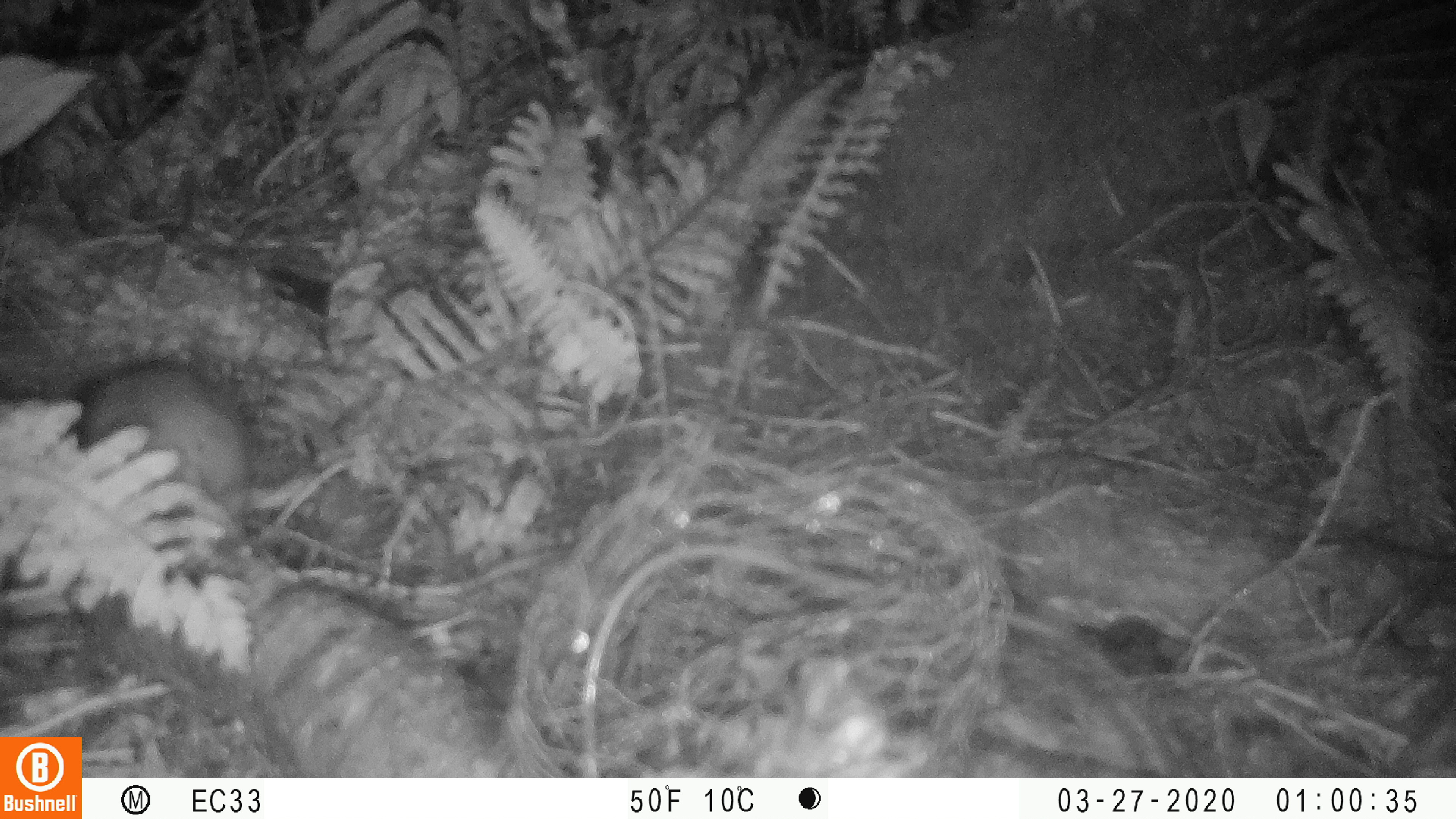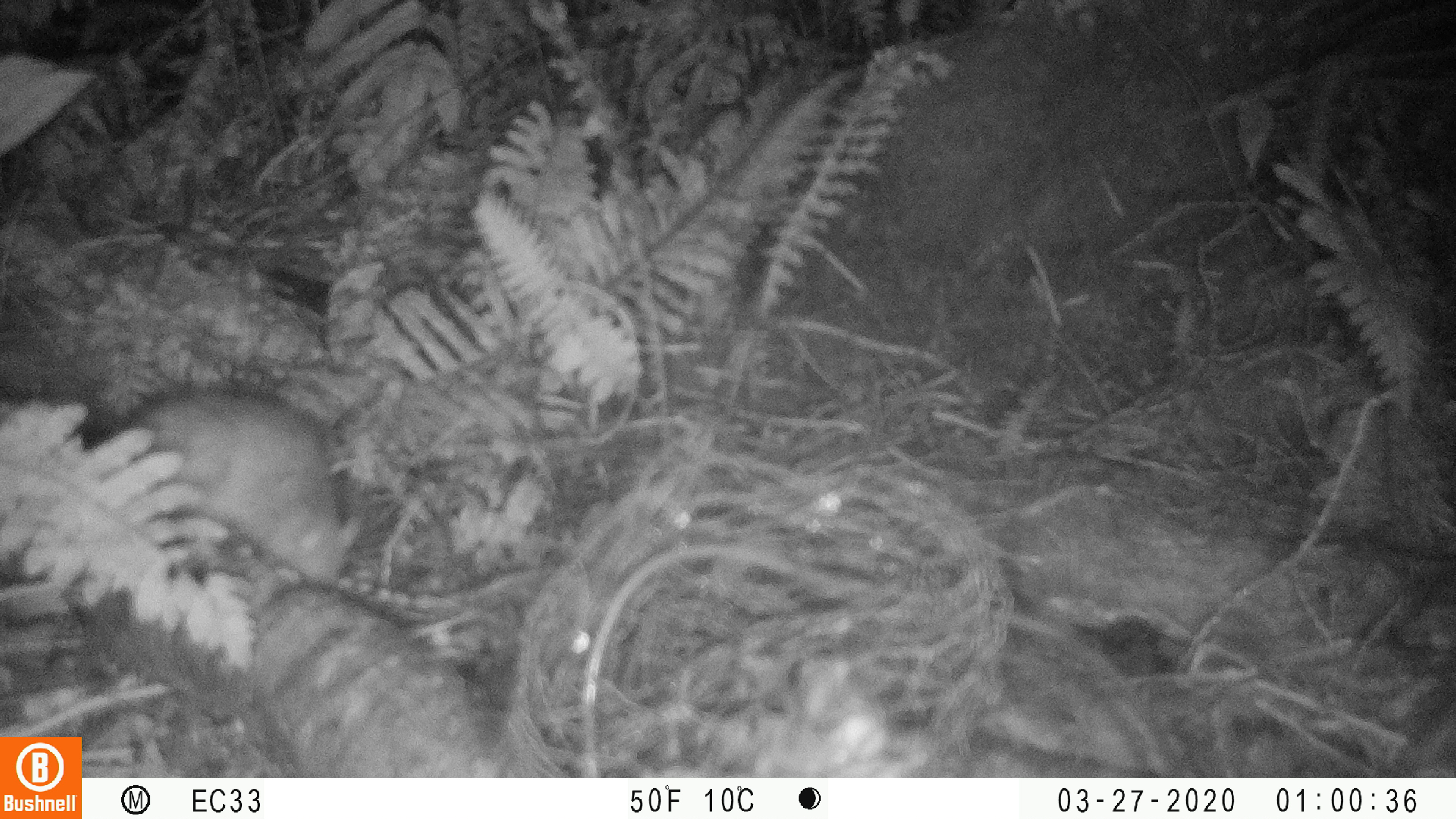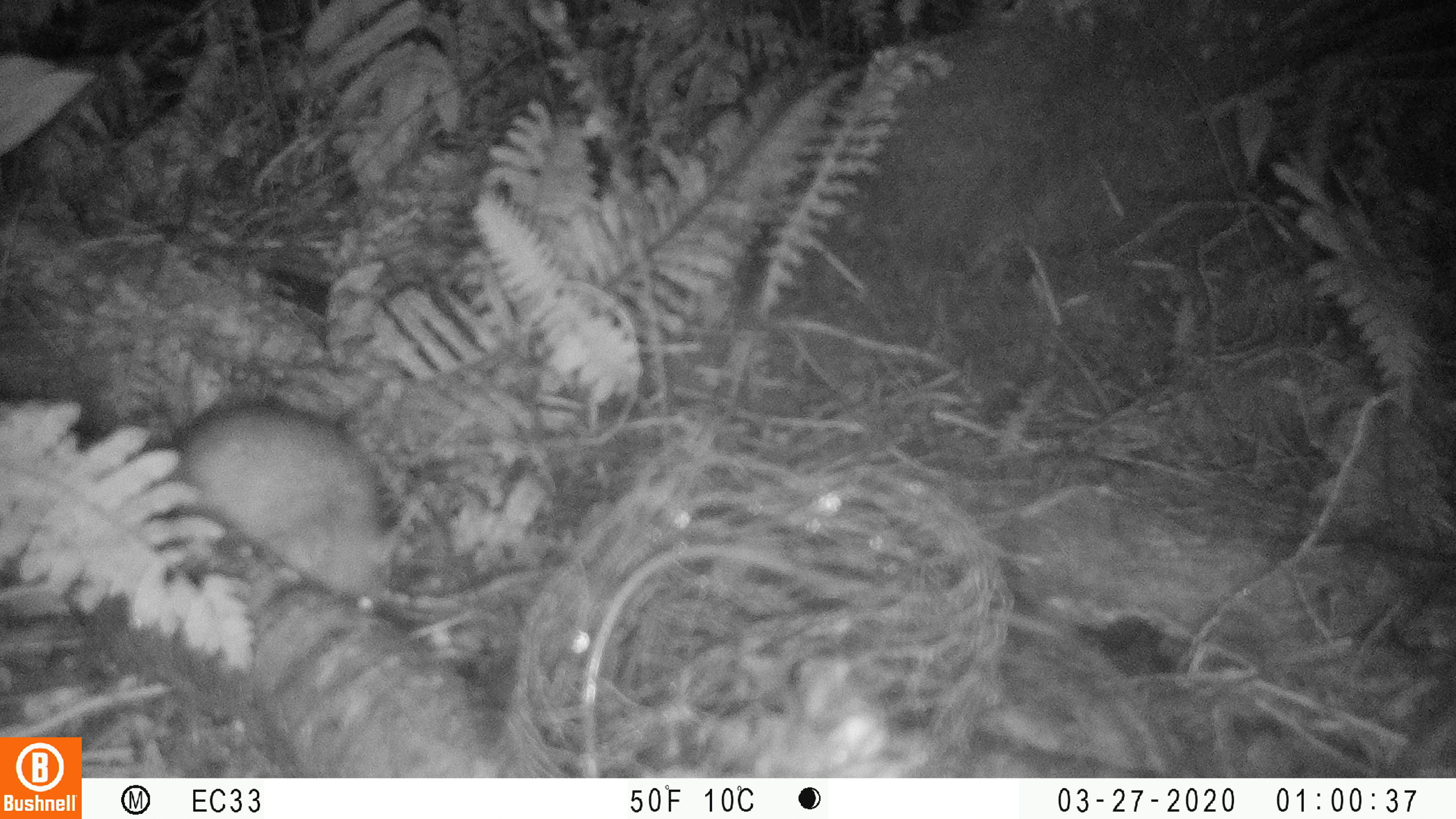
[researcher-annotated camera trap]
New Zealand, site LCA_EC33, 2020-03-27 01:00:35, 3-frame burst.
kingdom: Animalia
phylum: Chordata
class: Mammalia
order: Rodentia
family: Muridae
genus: Rattus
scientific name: Rattus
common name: rat